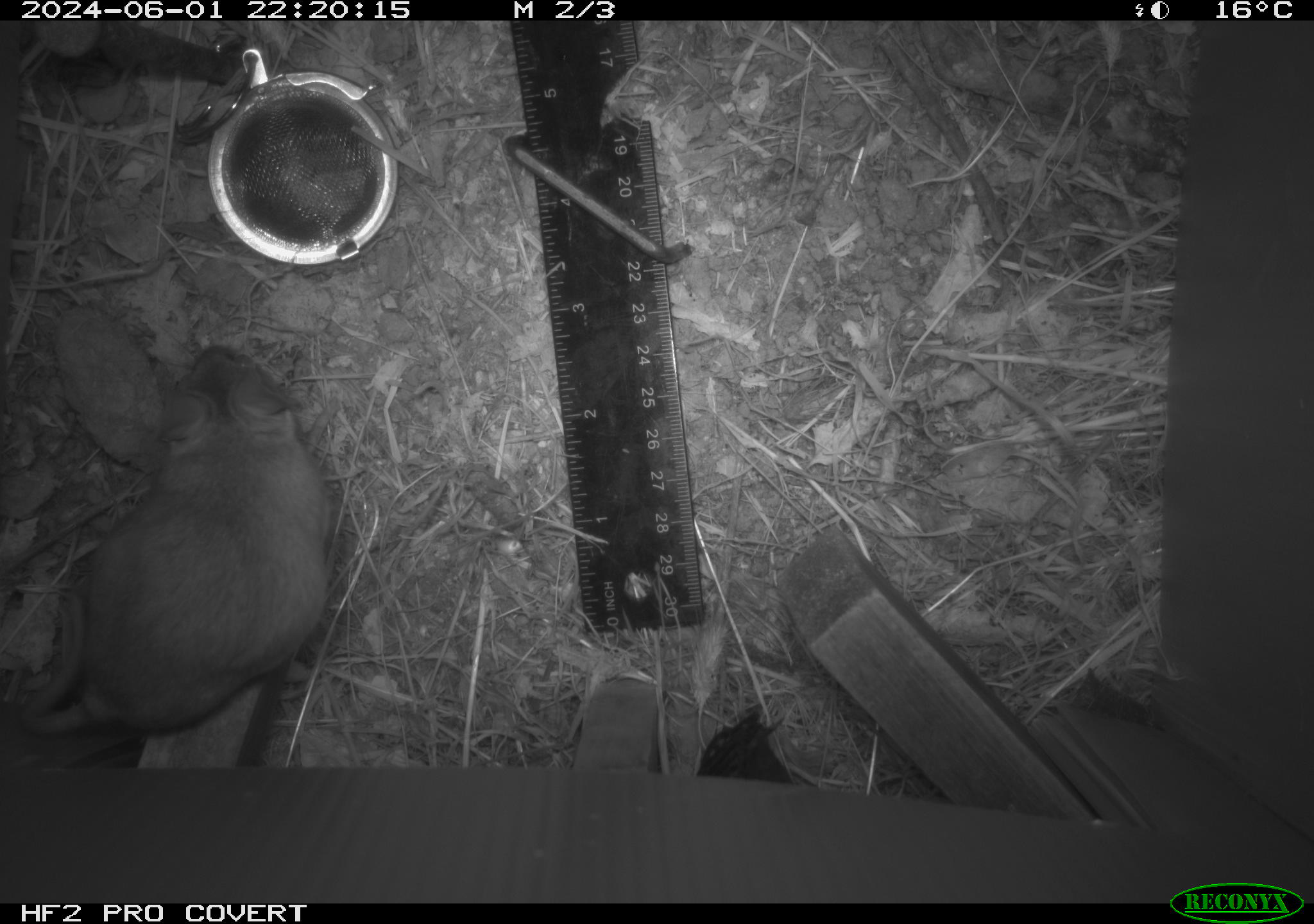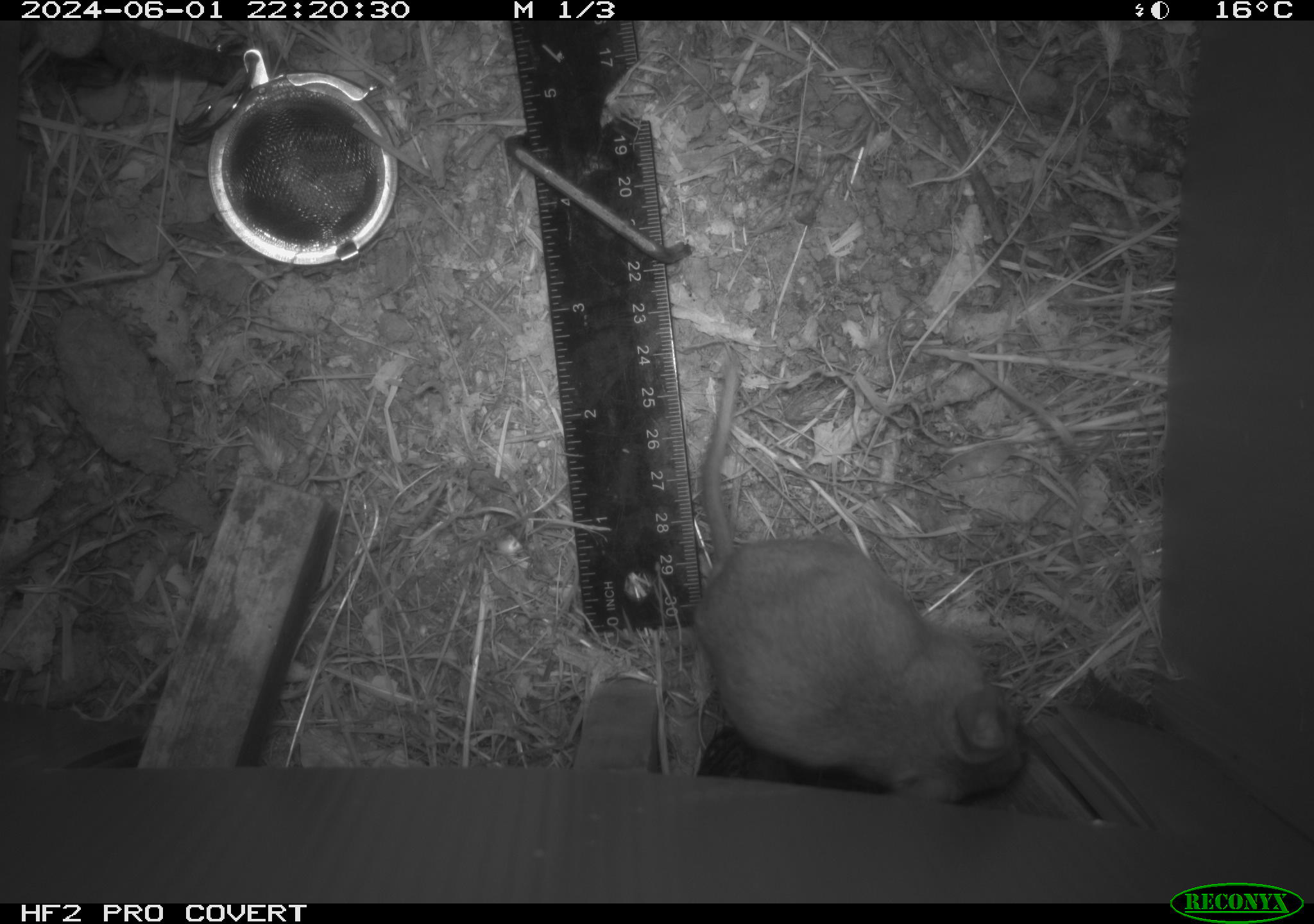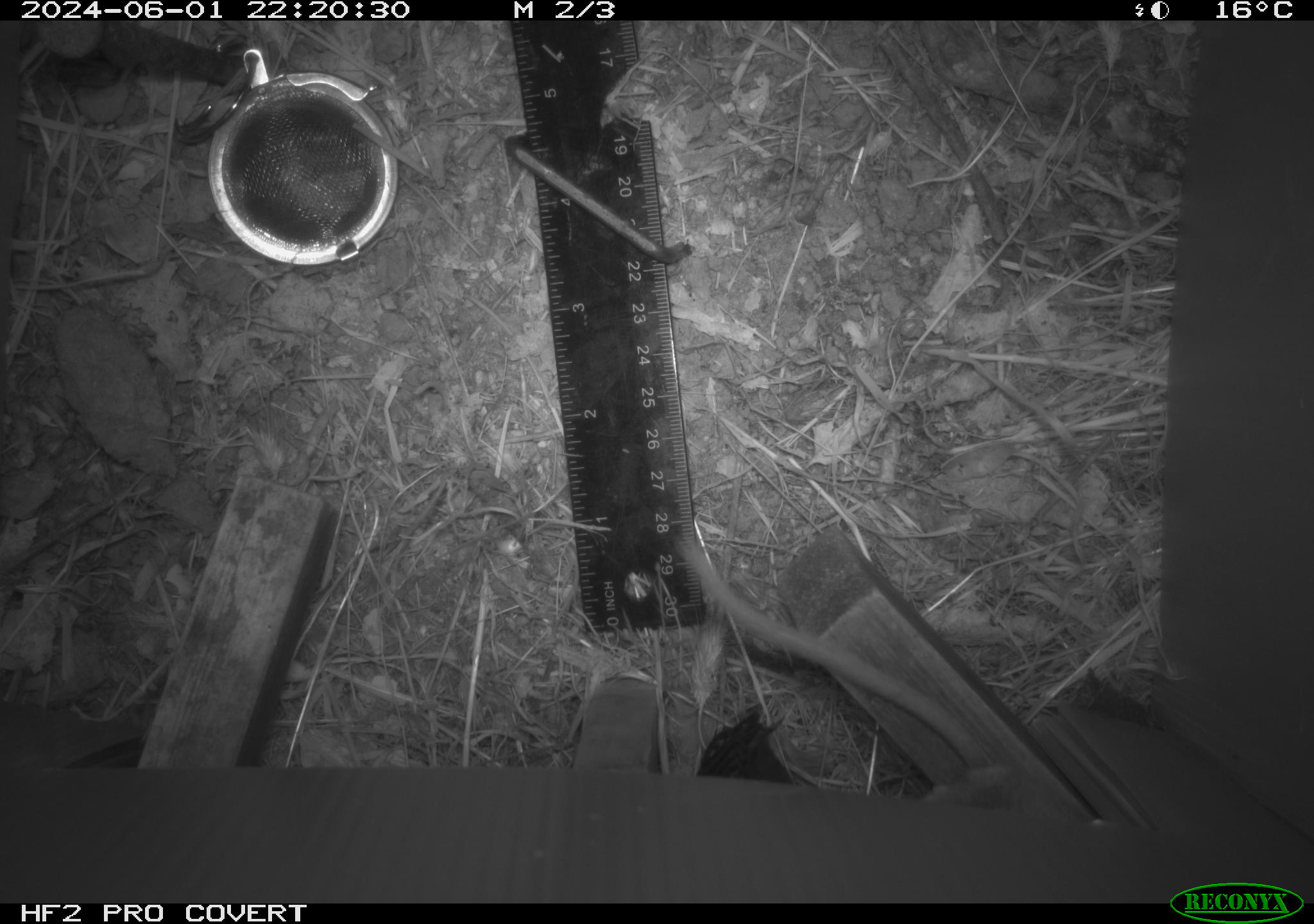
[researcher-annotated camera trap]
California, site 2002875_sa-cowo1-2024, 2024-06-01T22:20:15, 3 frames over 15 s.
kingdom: Animalia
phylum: Chordata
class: Mammalia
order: Rodentia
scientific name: Rodentia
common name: rodent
Rodent (Rodentia).